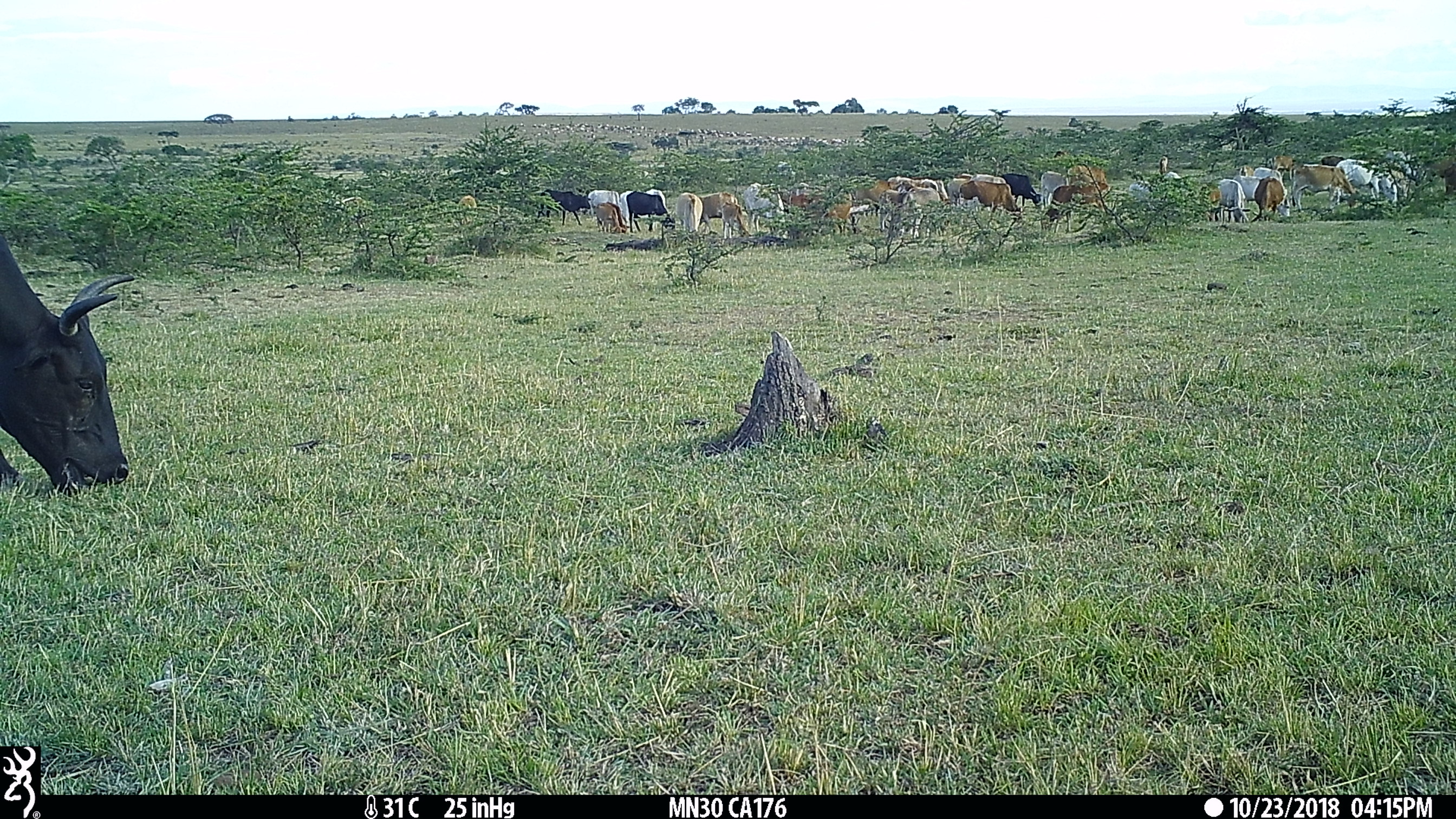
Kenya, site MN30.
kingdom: Animalia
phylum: Chordata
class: Mammalia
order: Artiodactyla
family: Bovidae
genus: Bos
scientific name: Bos taurus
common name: cattle